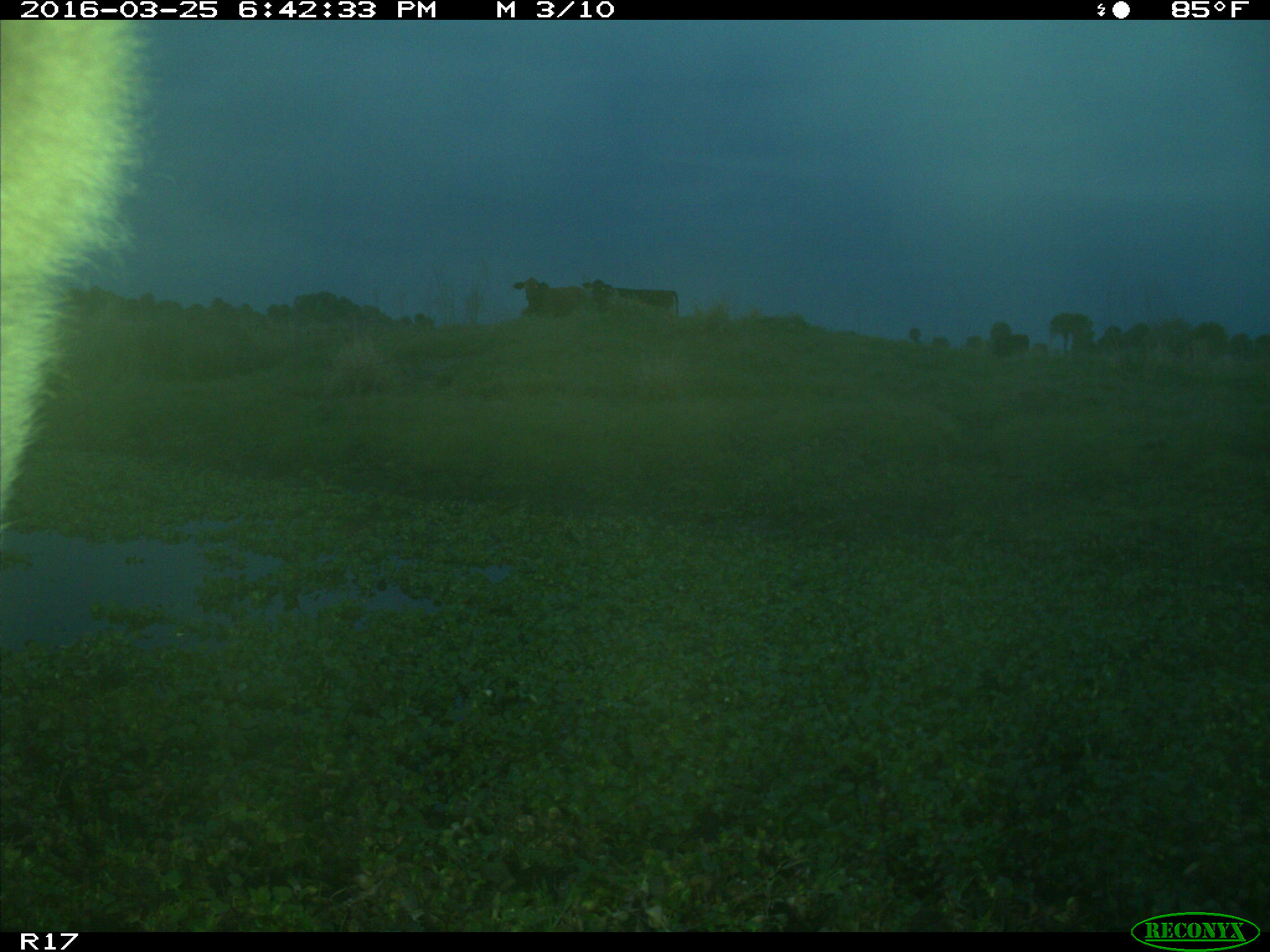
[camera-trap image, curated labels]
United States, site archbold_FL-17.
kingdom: Animalia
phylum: Chordata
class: Mammalia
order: Artiodactyla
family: Bovidae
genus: Bos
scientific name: Bos taurus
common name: domestic cow